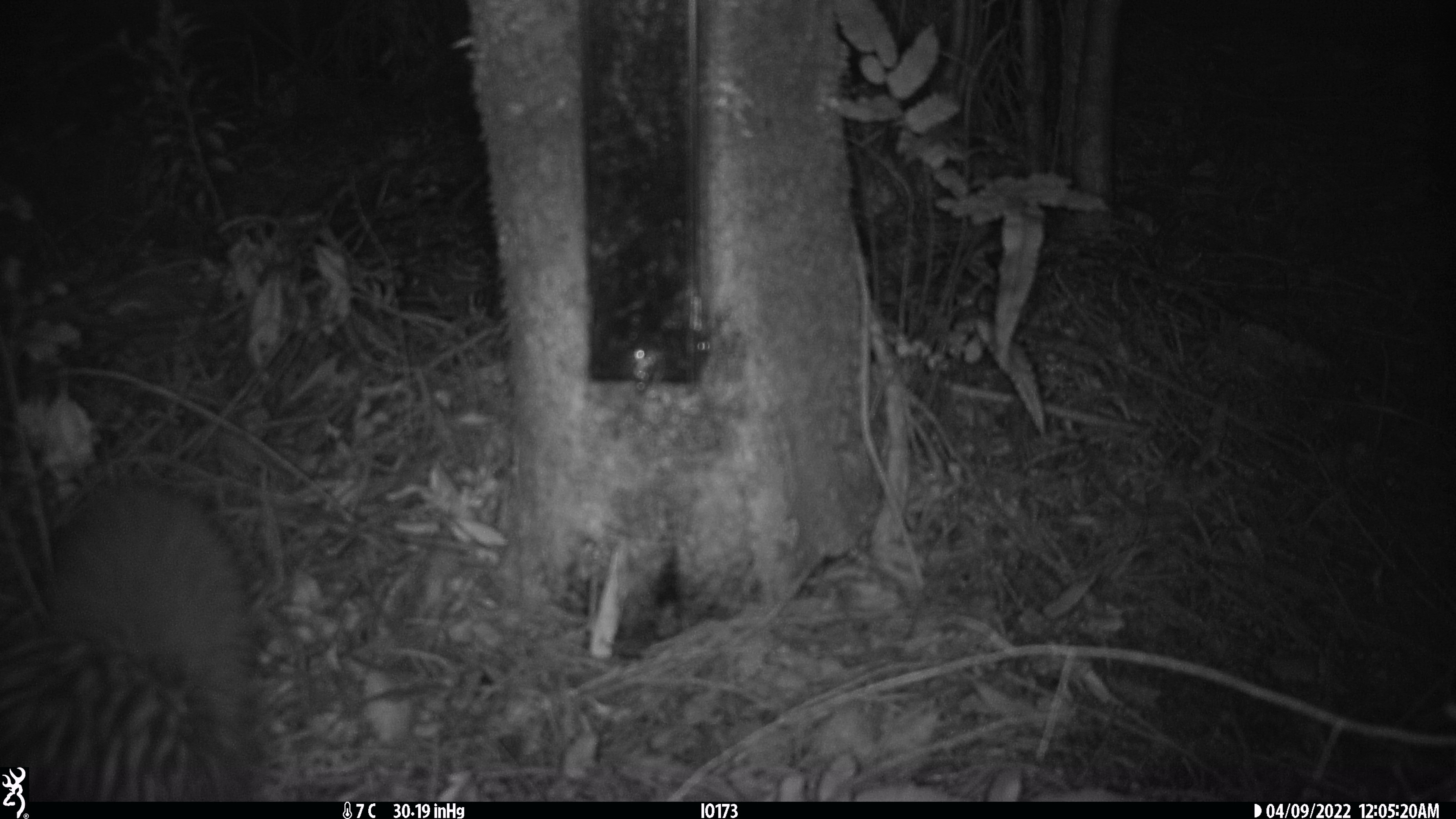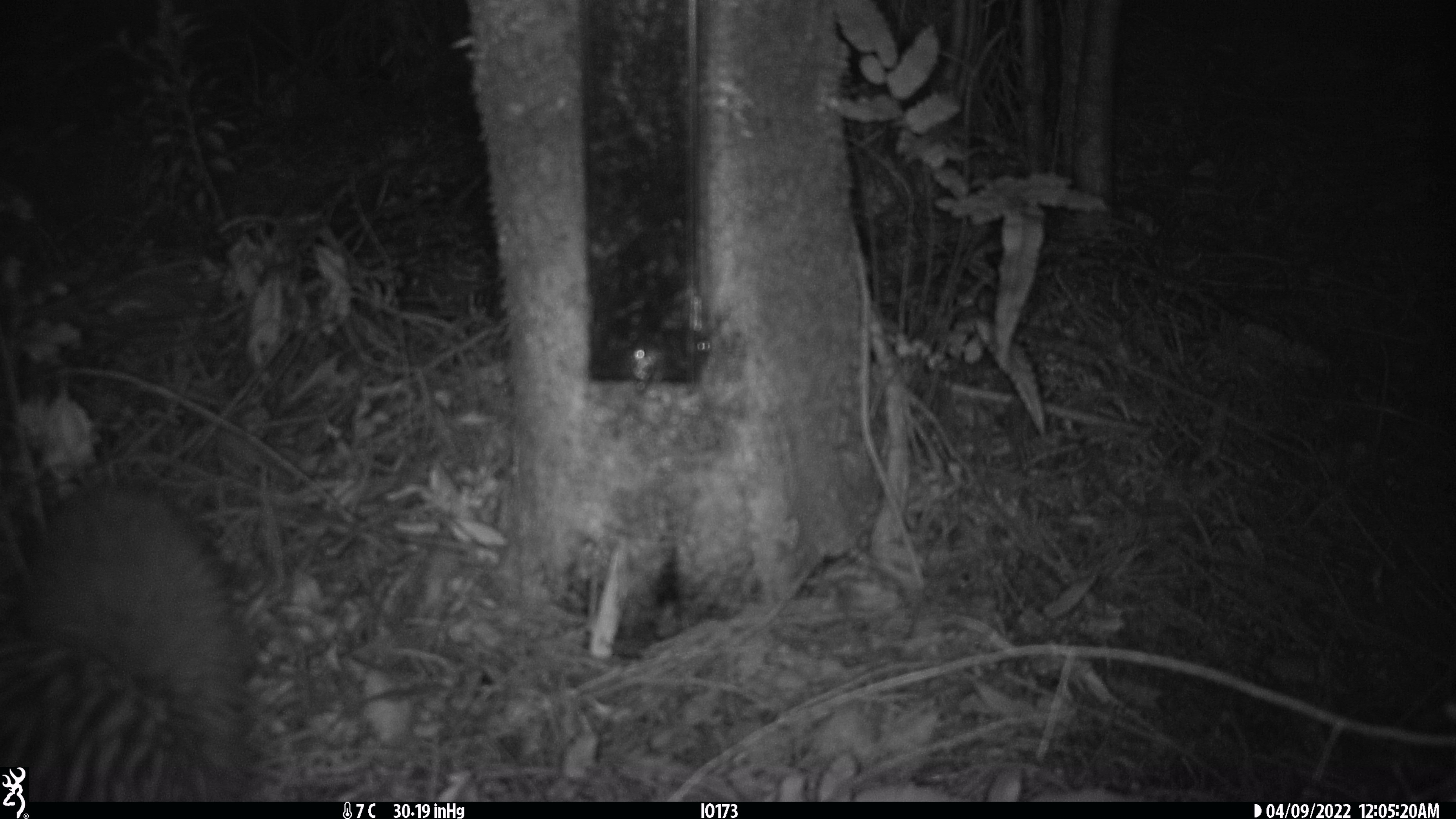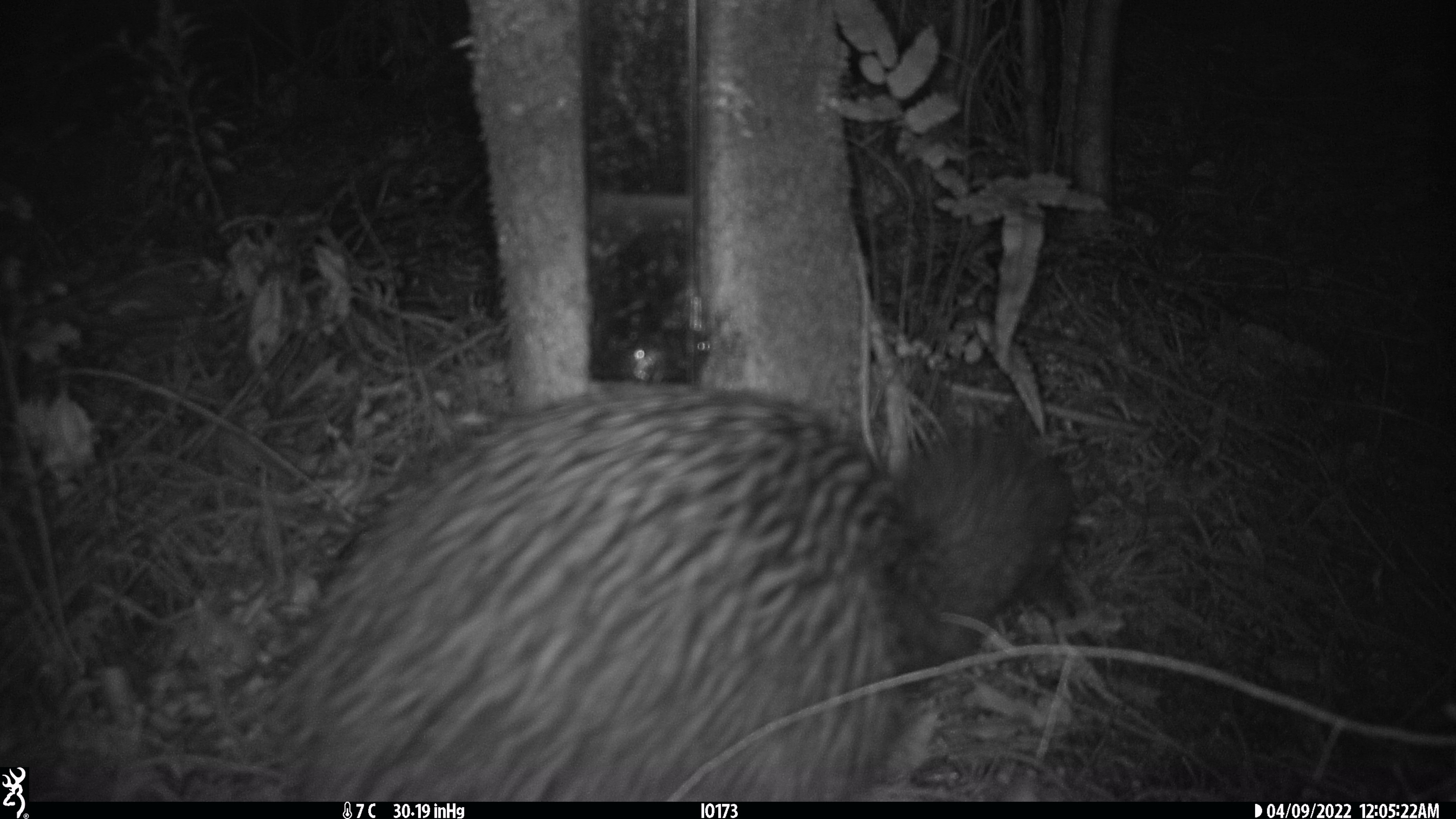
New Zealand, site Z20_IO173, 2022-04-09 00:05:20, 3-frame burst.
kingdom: Animalia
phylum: Chordata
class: Aves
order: Apterygiformes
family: Apterygidae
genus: Apteryx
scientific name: Apteryx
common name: kiwi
Kiwi (Apteryx).